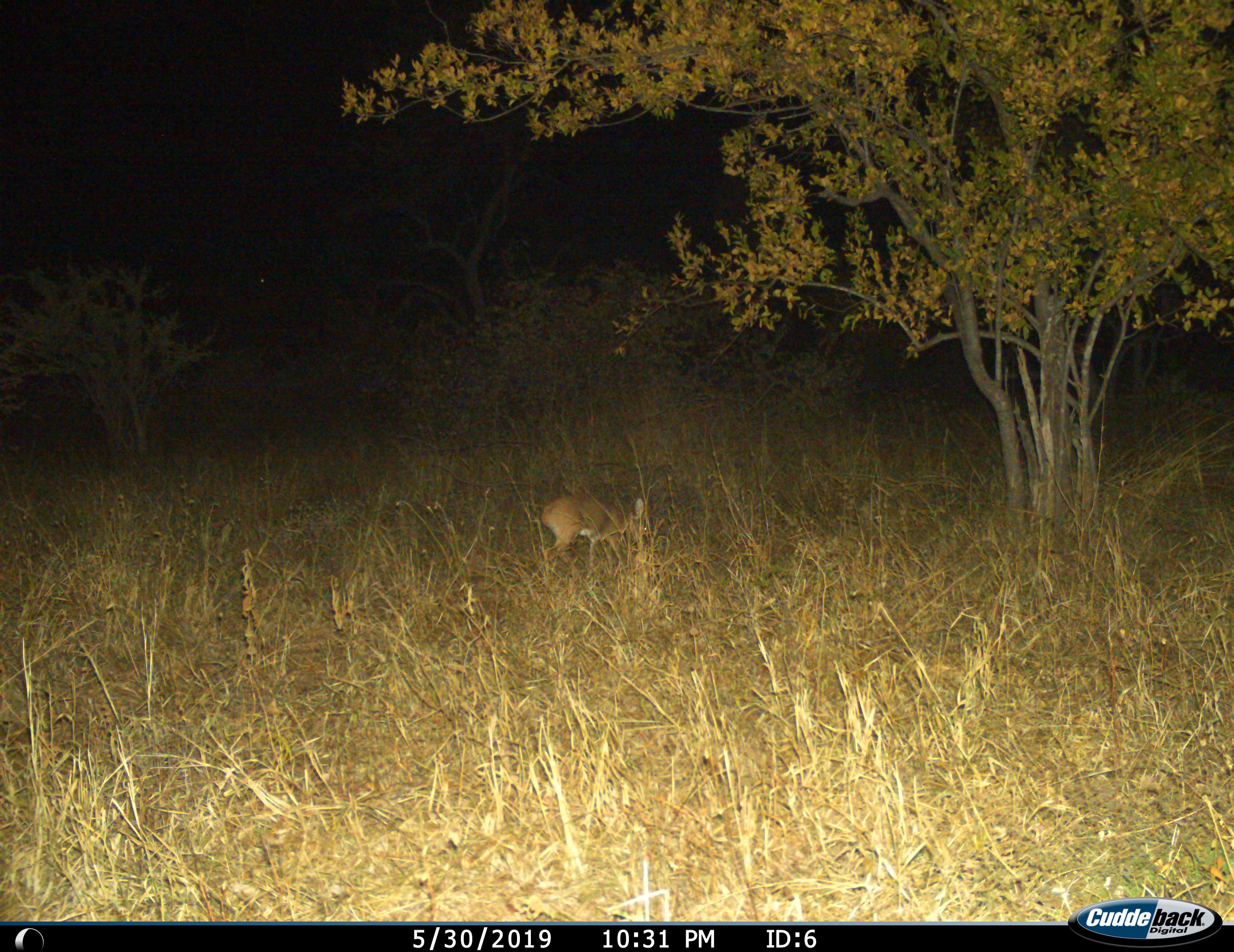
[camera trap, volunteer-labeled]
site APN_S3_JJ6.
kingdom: Animalia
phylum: Chordata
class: Mammalia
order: Artiodactyla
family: Bovidae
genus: Raphicerus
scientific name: Raphicerus campestris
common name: steenbok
Steenbok (Raphicerus campestris), count 1. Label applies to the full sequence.